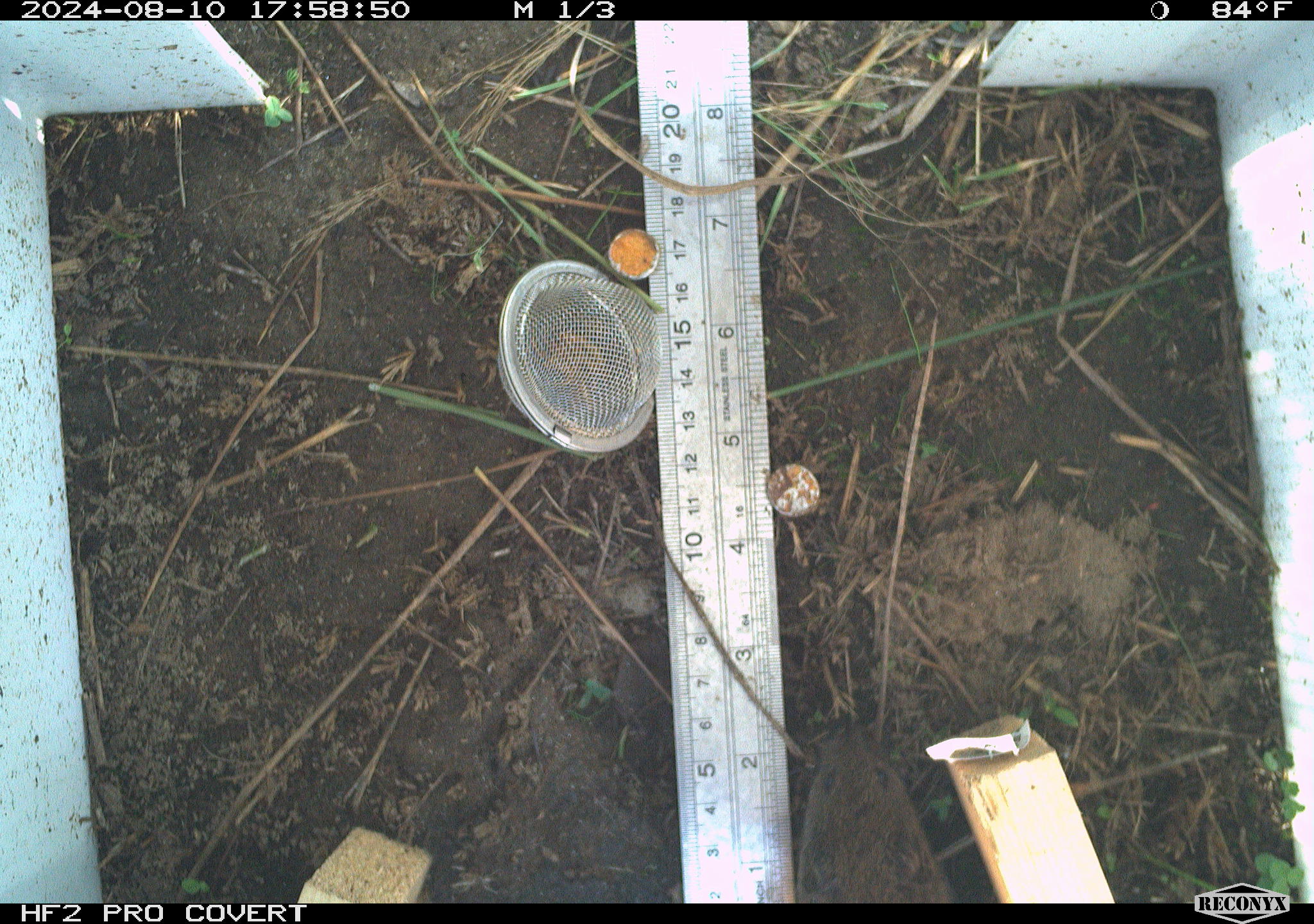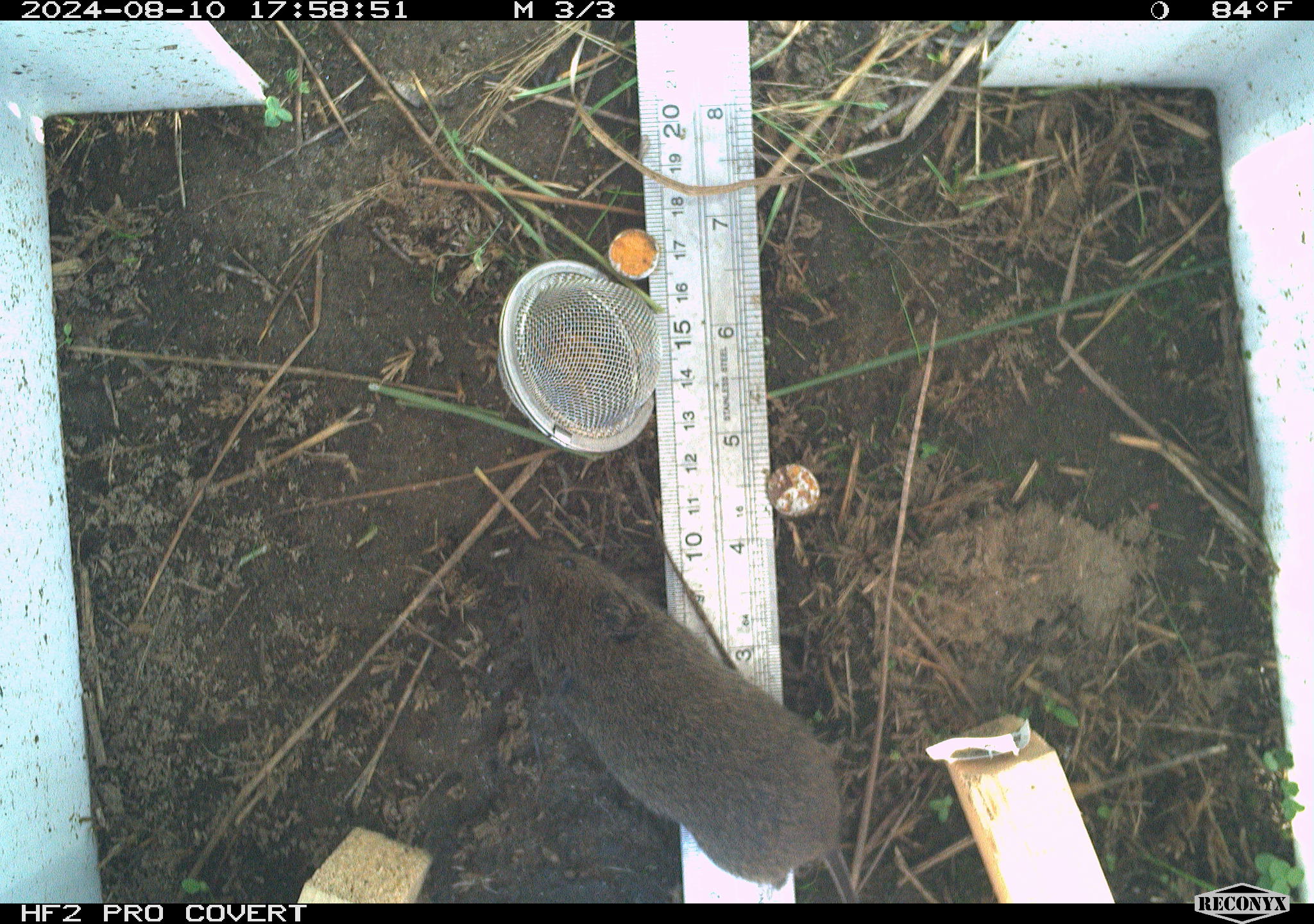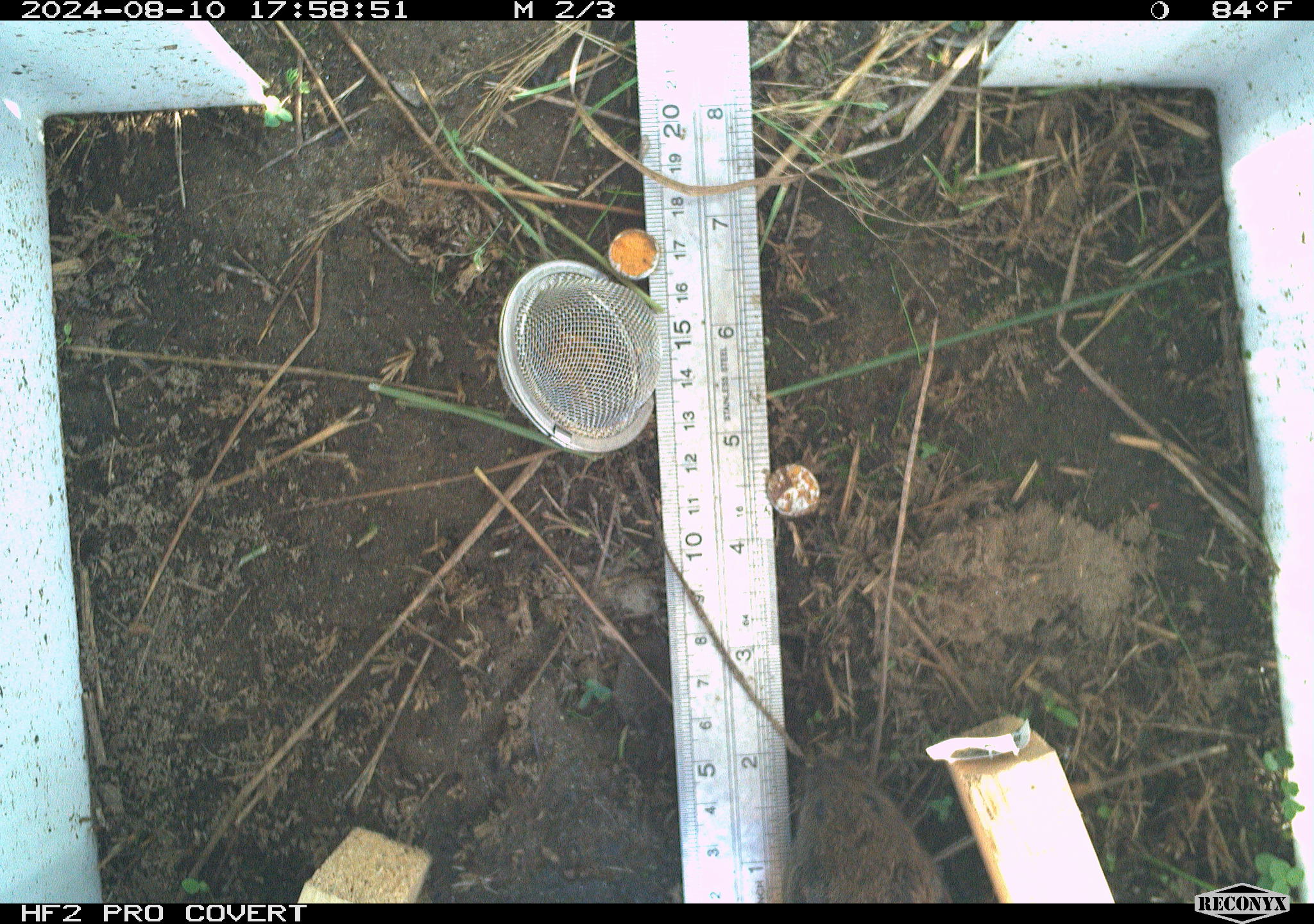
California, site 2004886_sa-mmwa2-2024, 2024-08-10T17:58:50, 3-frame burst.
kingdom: Animalia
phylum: Chordata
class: Mammalia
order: Rodentia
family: Cricetidae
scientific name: Arvicolinae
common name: voles, lemmings, and muskrats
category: arvicolinae subfamily